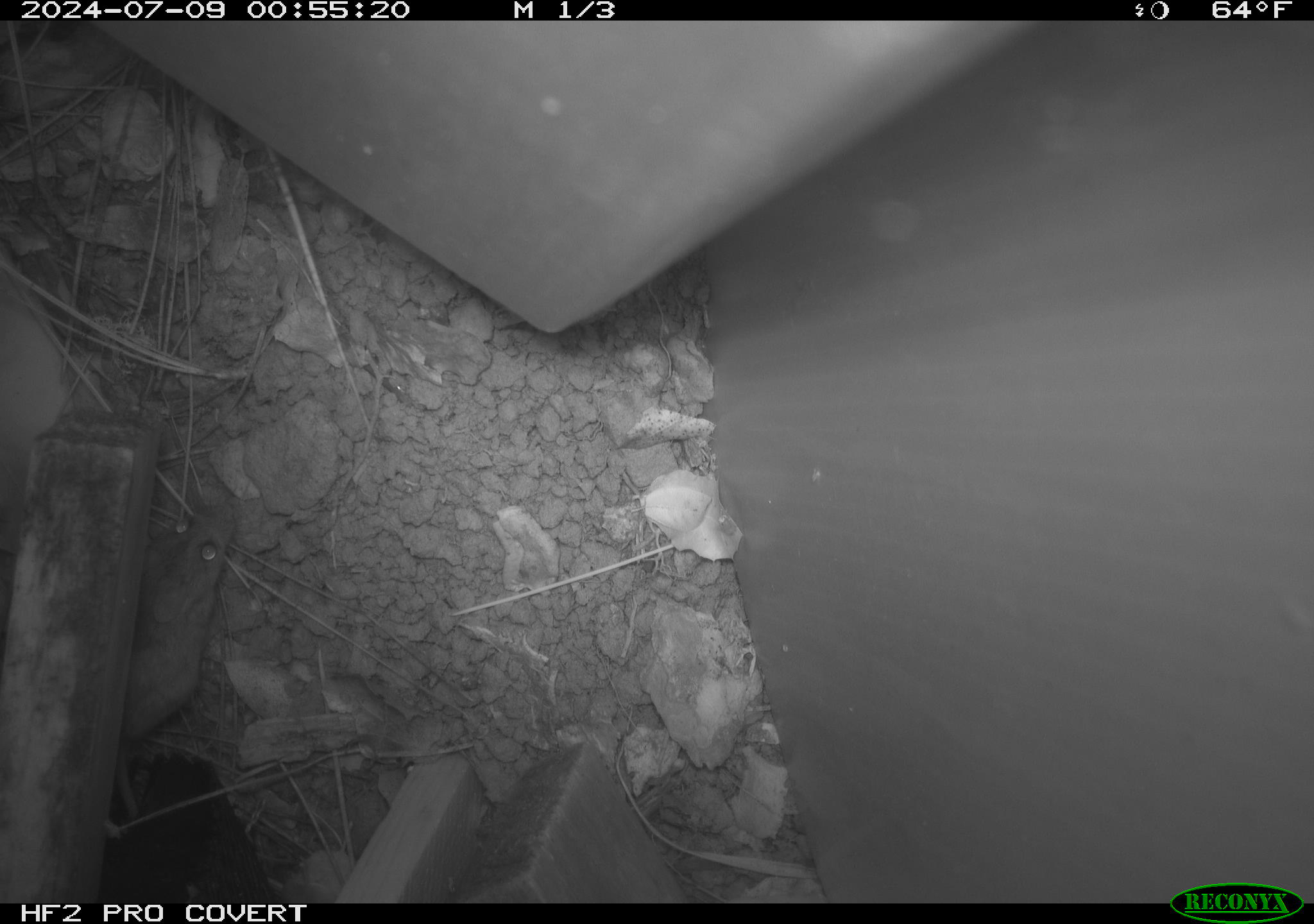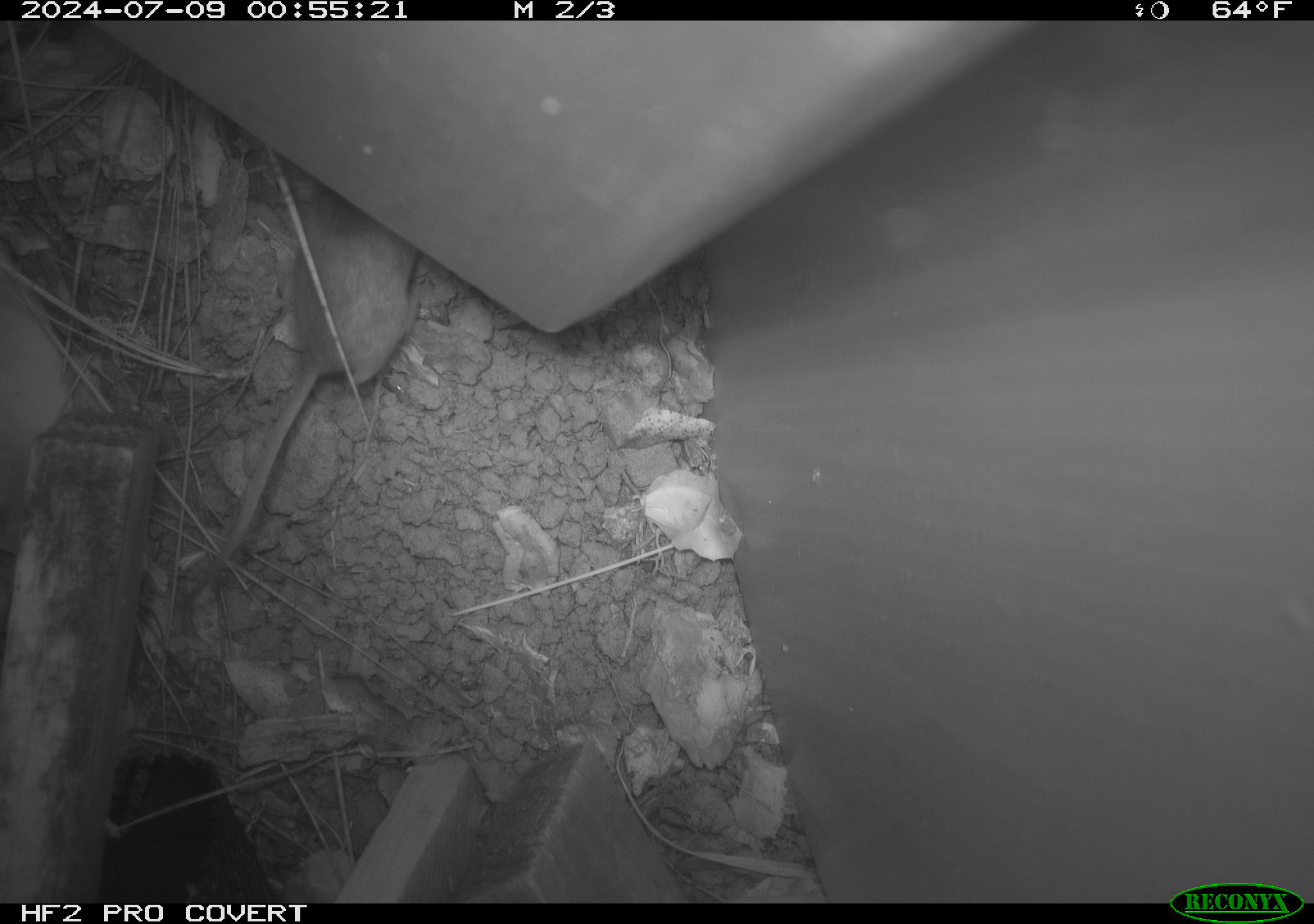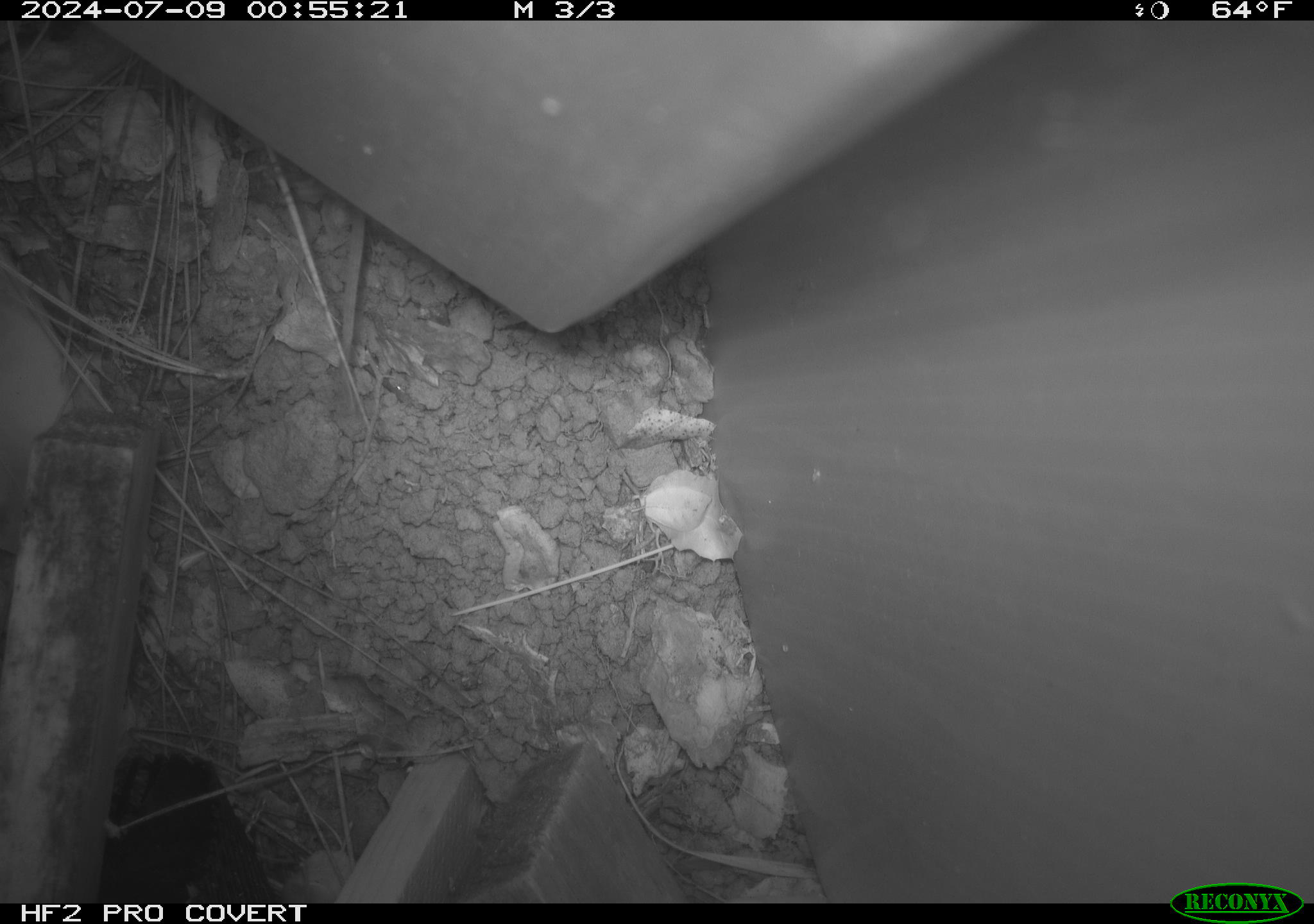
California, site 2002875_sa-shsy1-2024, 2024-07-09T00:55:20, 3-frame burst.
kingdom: Animalia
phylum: Chordata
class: Mammalia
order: Rodentia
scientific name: Rodentia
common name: mouse species